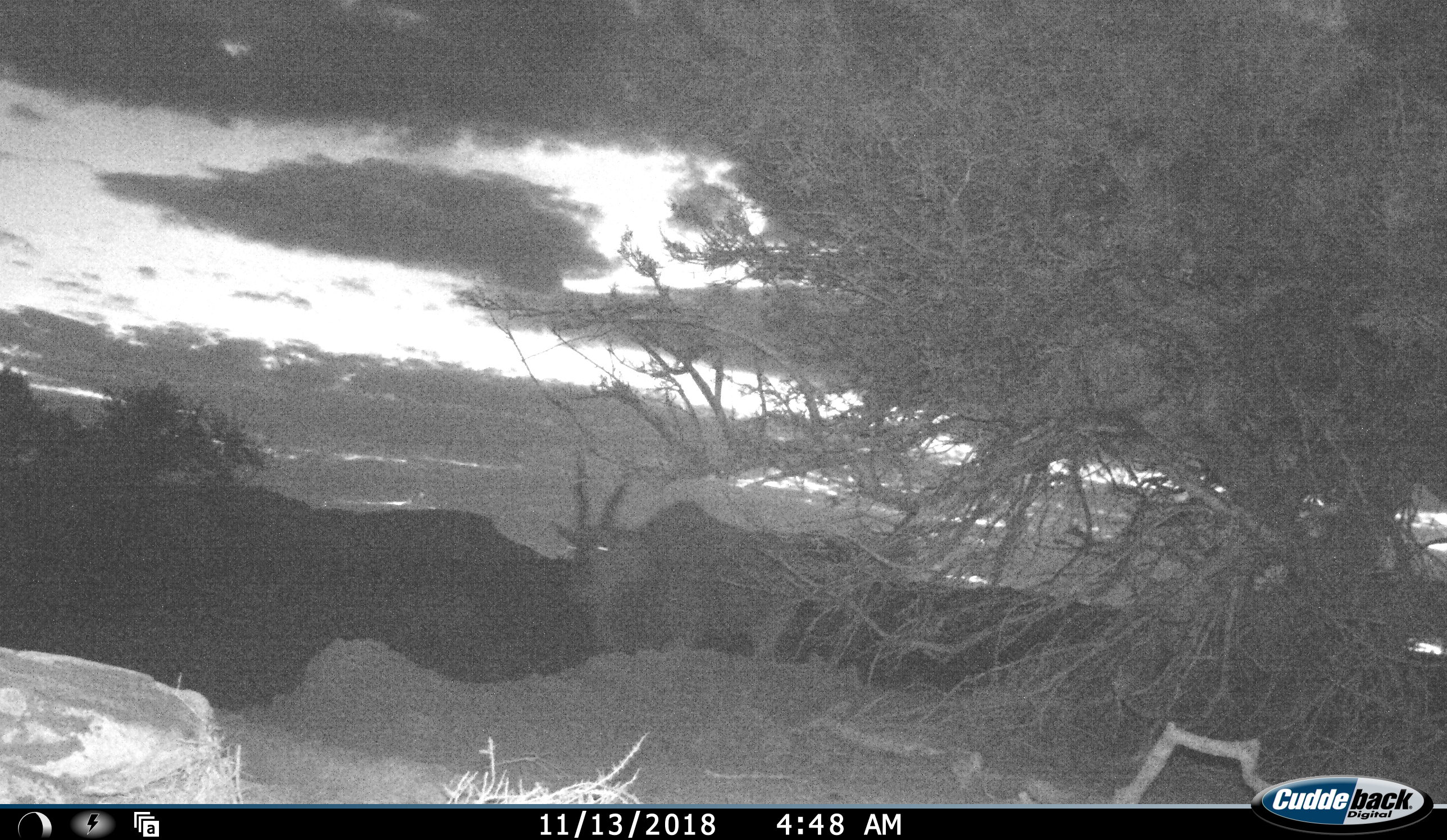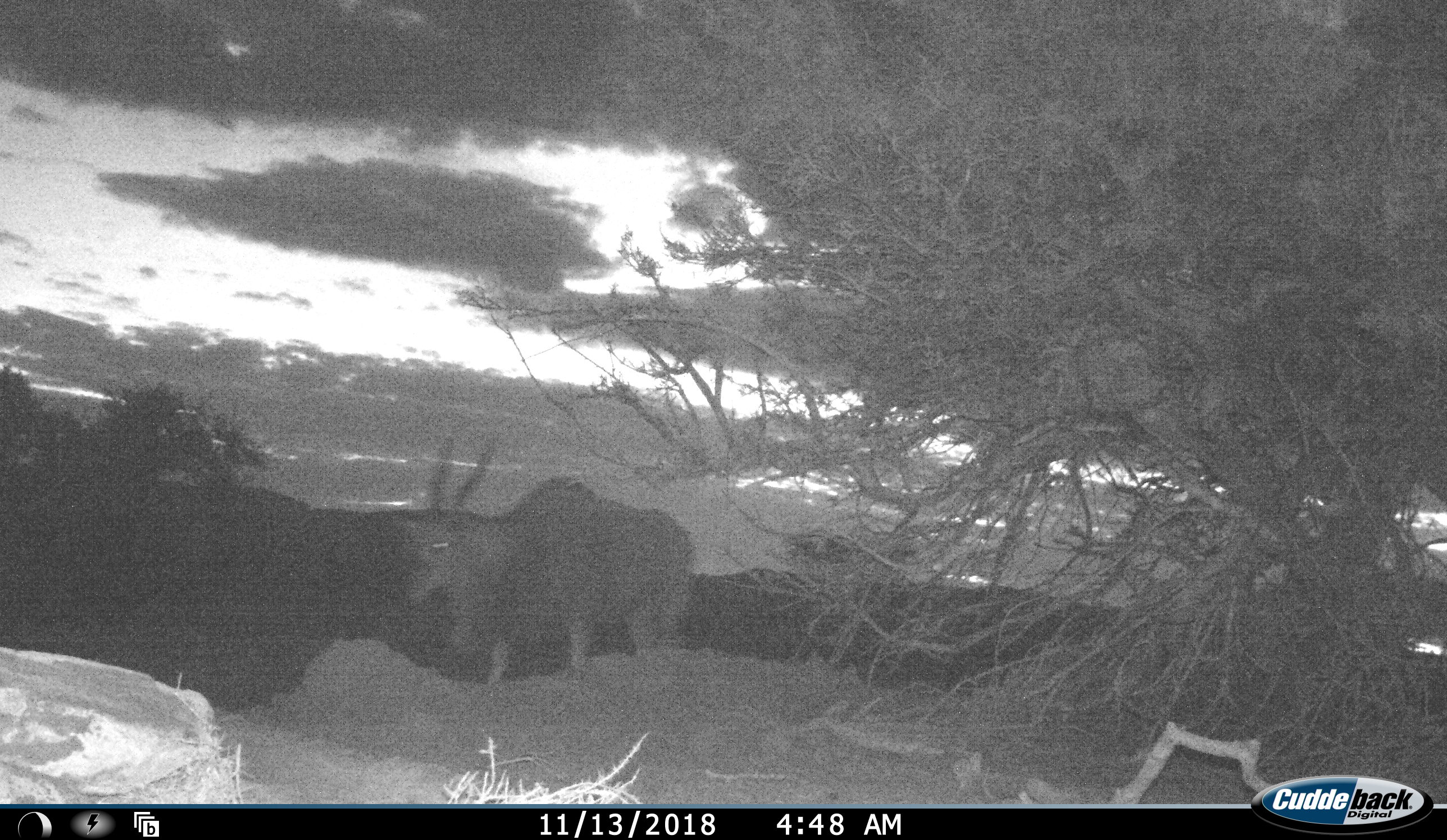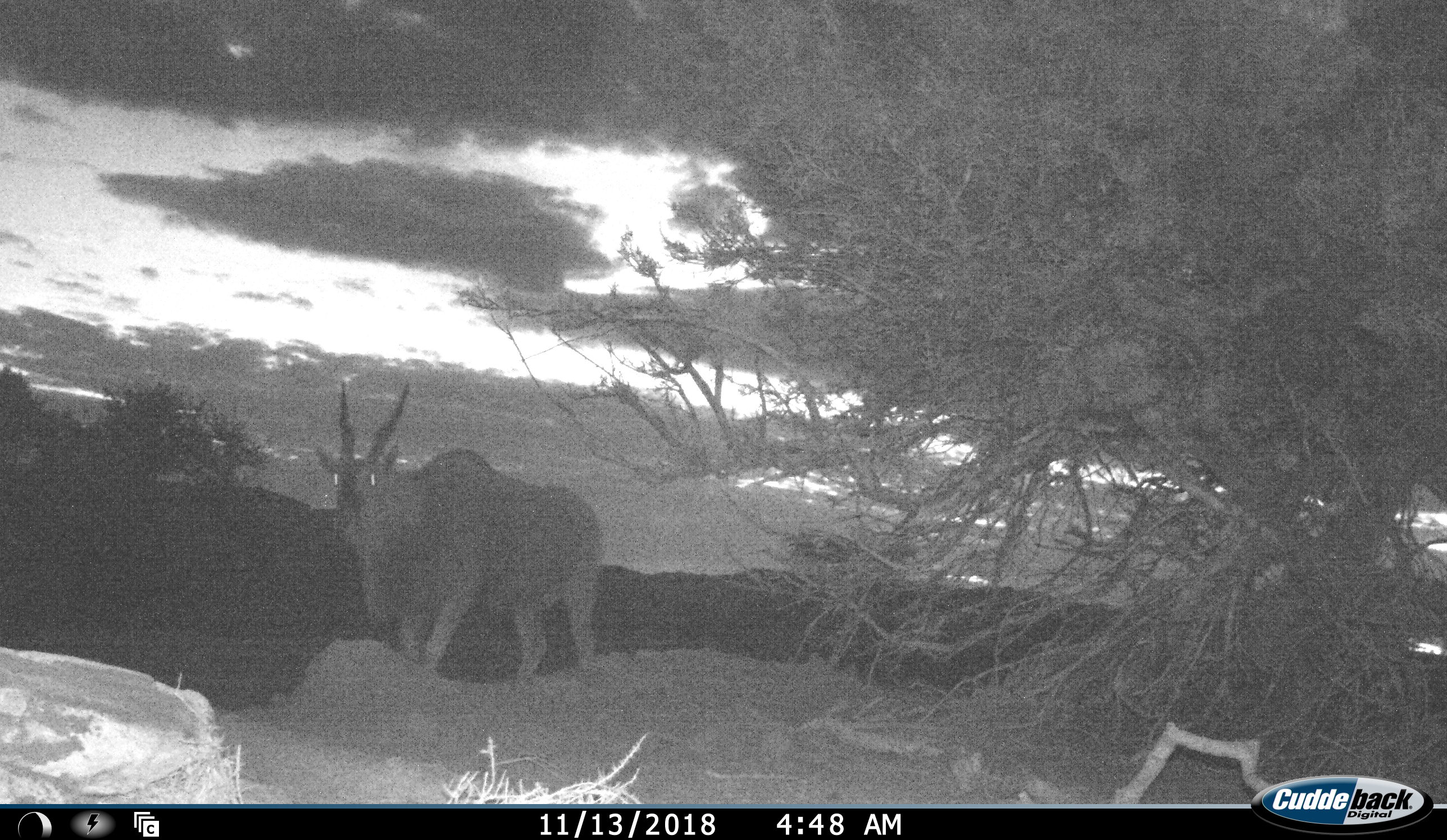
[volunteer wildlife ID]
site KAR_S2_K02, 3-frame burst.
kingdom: Animalia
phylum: Chordata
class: Mammalia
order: Artiodactyla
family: Bovidae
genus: Tragelaphus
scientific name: Tragelaphus oryx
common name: eland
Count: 1.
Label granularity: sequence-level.